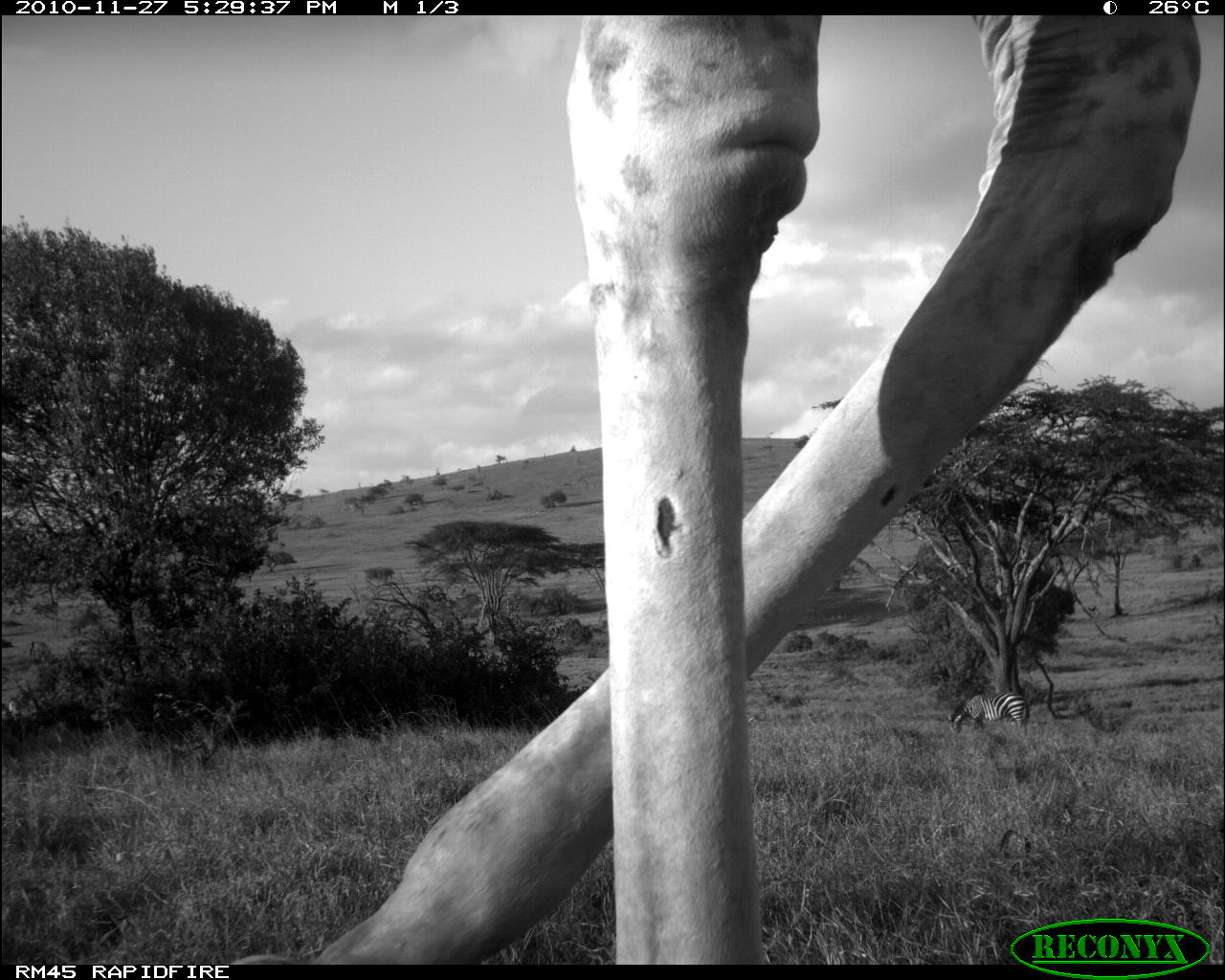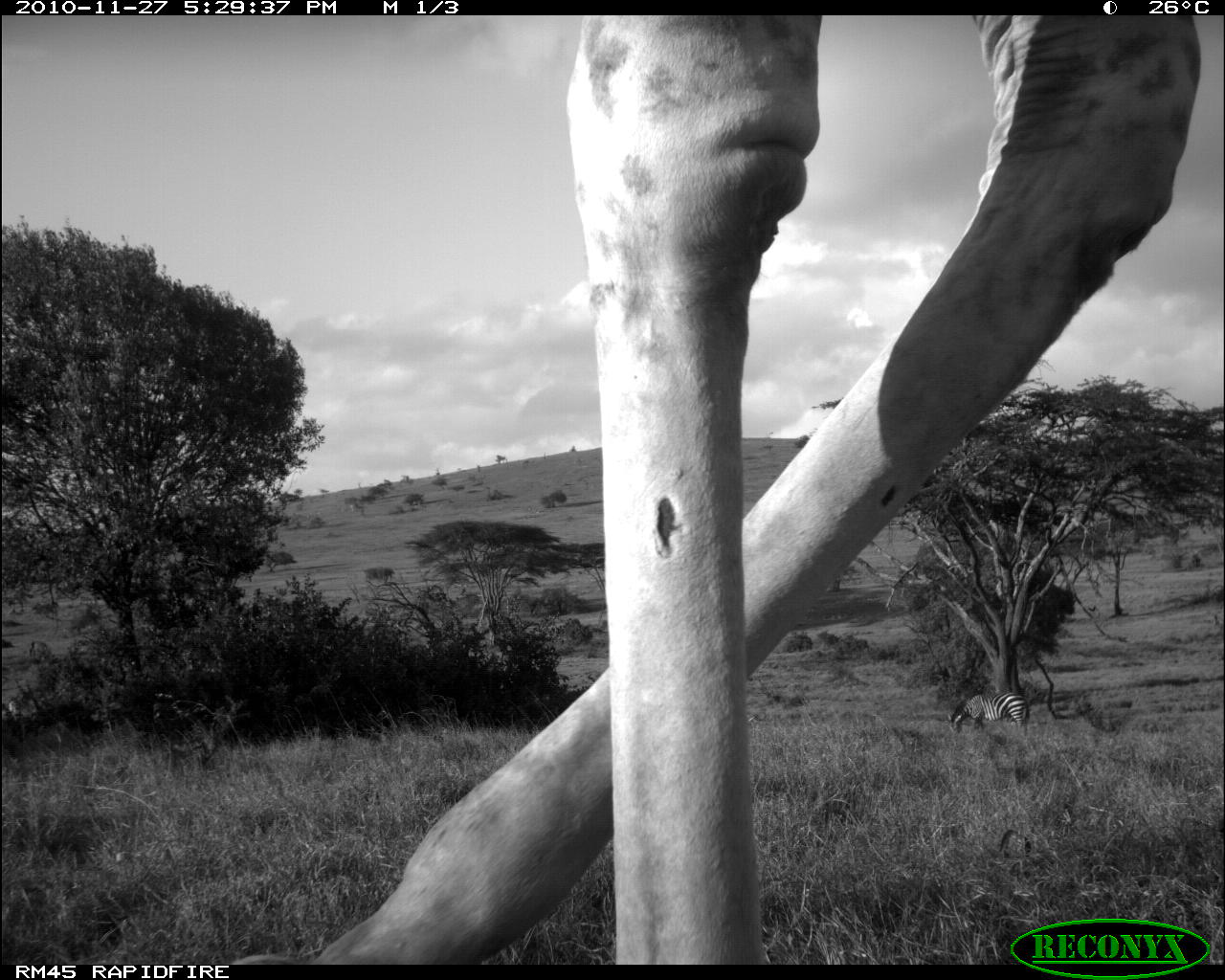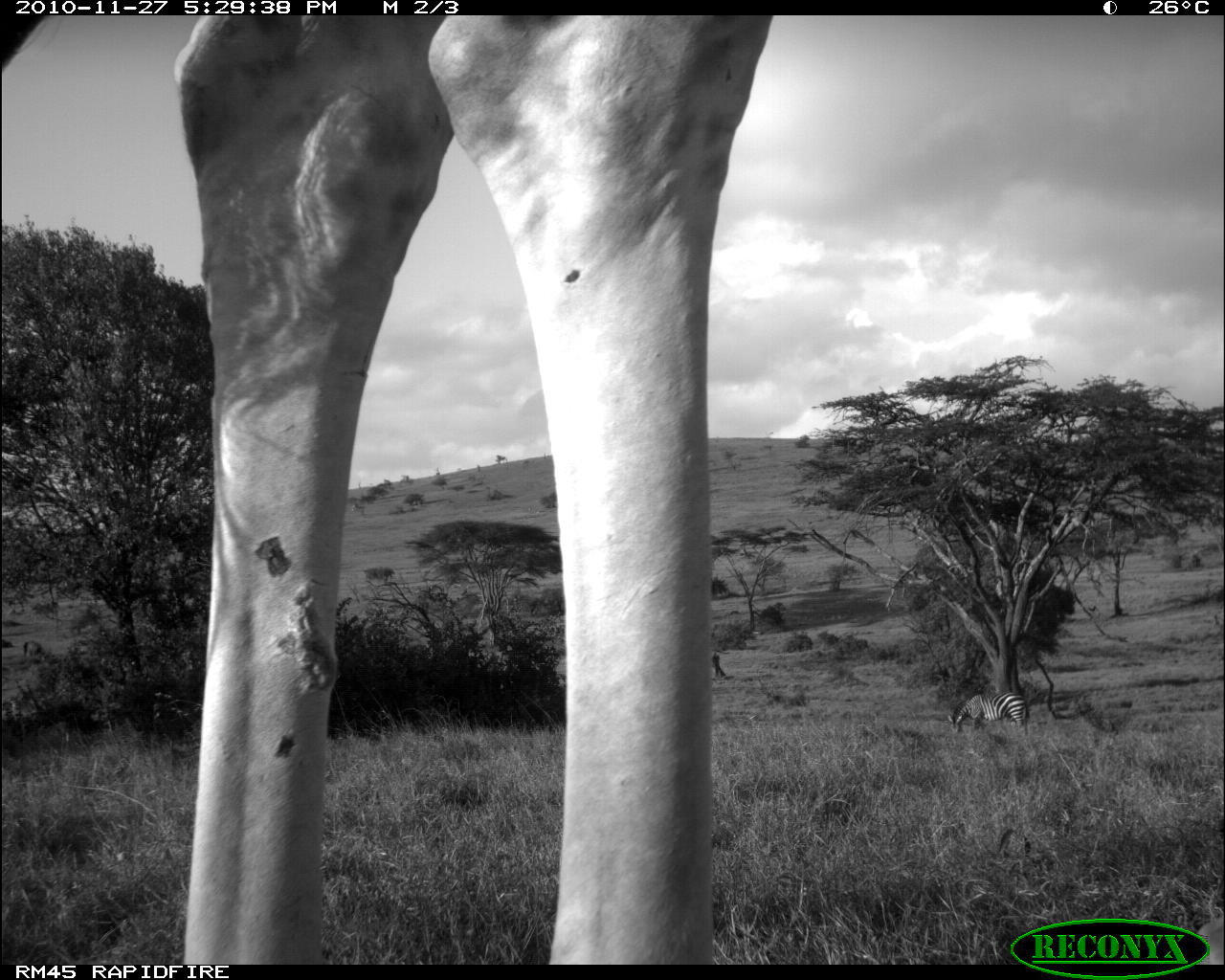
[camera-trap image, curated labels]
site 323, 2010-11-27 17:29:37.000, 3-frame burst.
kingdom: Animalia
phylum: Chordata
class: Mammalia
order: Artiodactyla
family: Giraffidae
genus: Giraffa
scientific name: Giraffa camelopardalis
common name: giraffe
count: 1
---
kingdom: Animalia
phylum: Chordata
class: Mammalia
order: Perissodactyla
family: Equidae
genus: Equus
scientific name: Equus quagga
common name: plains zebra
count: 1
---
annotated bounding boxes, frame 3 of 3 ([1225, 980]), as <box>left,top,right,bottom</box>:
giraffa camelopardalis: <box>0,16,763,964</box>; <box>943,690,1030,733</box>